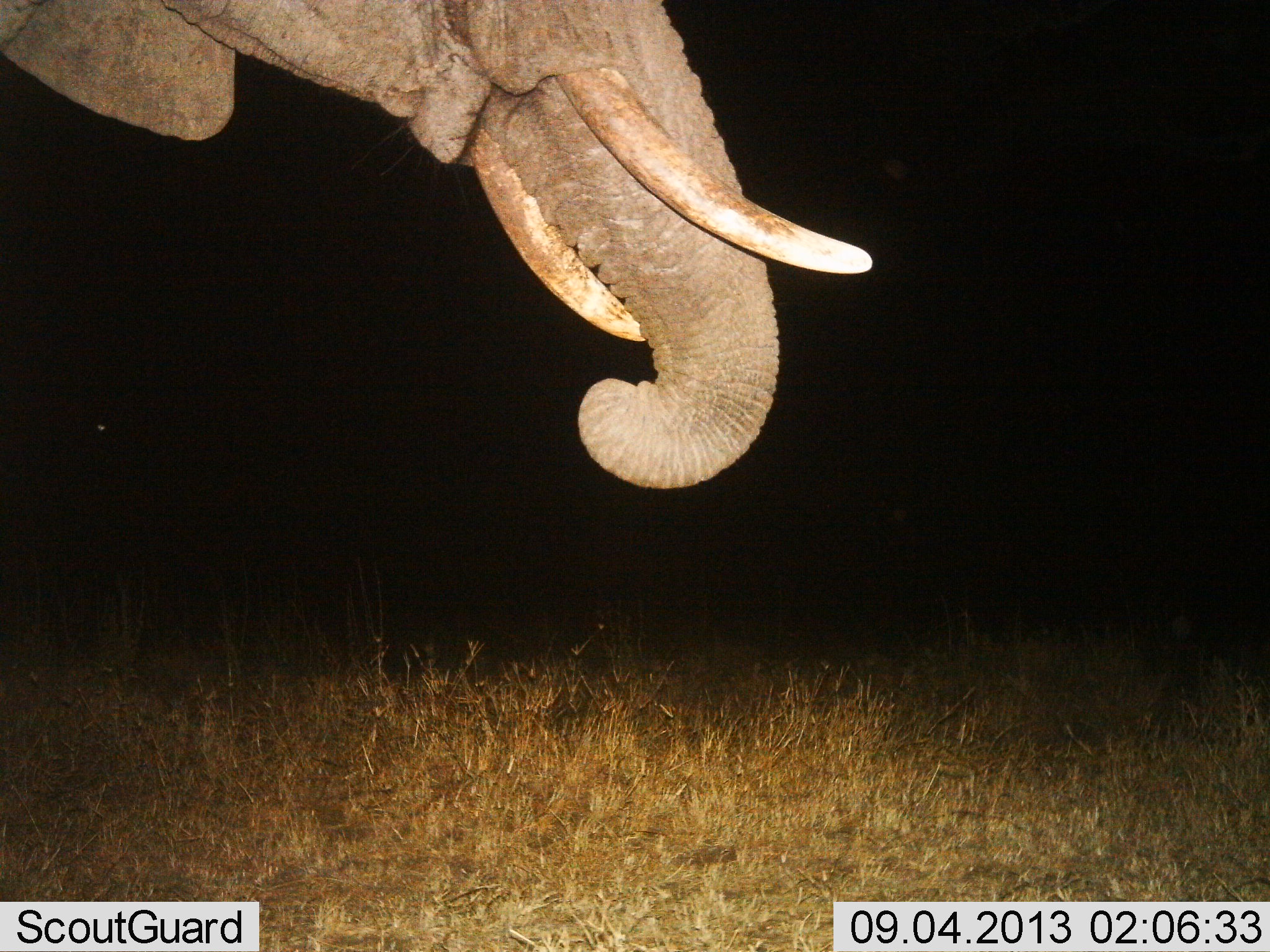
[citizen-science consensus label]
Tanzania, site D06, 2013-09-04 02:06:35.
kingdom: Animalia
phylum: Chordata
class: Mammalia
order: Proboscidea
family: Elephantidae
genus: Loxodonta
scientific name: Loxodonta africana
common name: african bush elephant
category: elephant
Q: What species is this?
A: Elephant (african bush elephant) (Loxodonta africana).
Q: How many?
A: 1.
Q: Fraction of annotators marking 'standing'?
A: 80%.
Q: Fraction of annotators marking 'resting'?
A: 0%.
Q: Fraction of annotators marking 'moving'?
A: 10%.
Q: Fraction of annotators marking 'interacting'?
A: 0%.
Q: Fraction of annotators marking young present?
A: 0%.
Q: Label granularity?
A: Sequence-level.